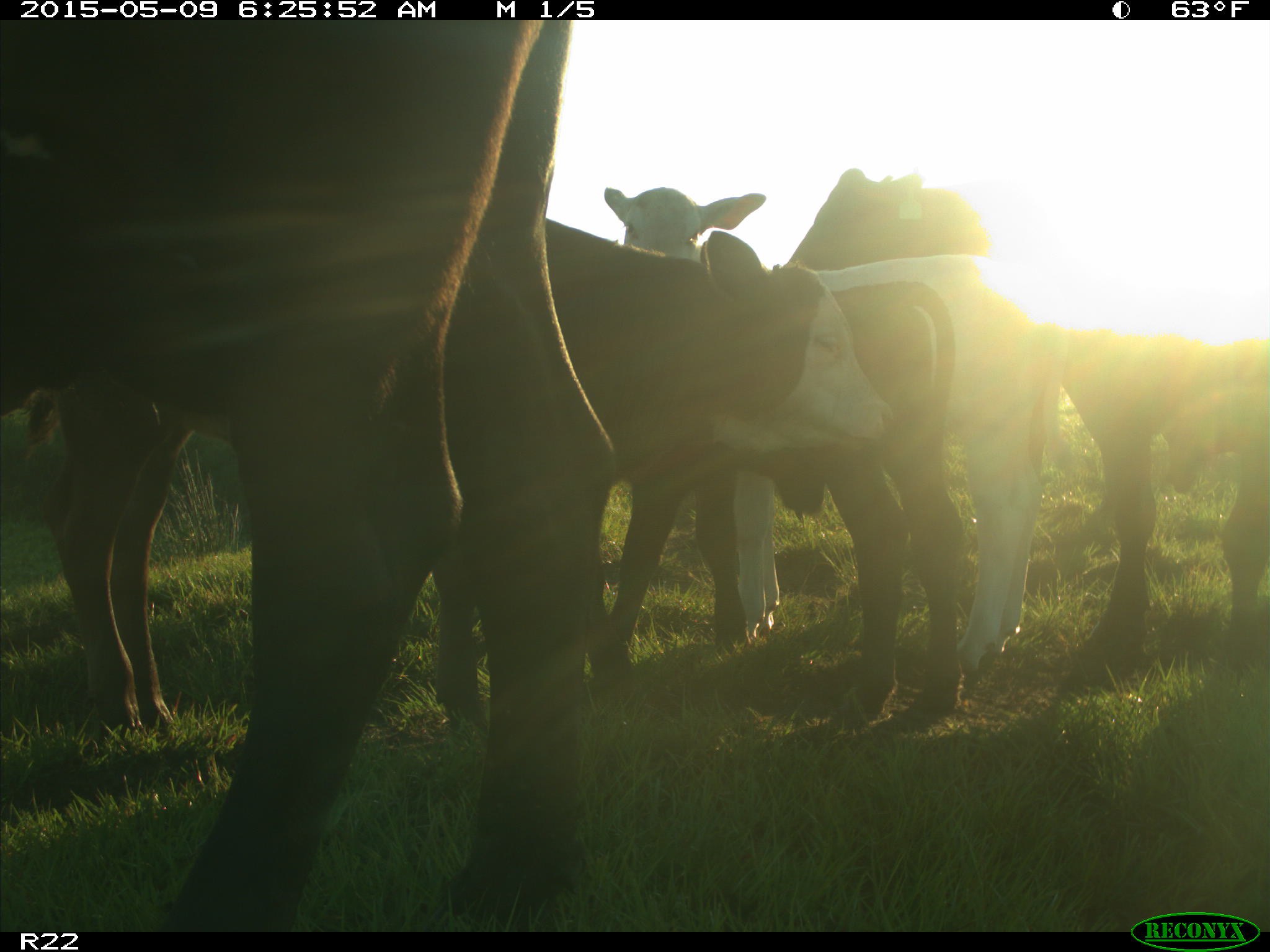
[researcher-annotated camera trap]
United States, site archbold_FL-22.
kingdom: Animalia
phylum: Chordata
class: Mammalia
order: Artiodactyla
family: Bovidae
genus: Bos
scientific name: Bos taurus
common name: domestic cow